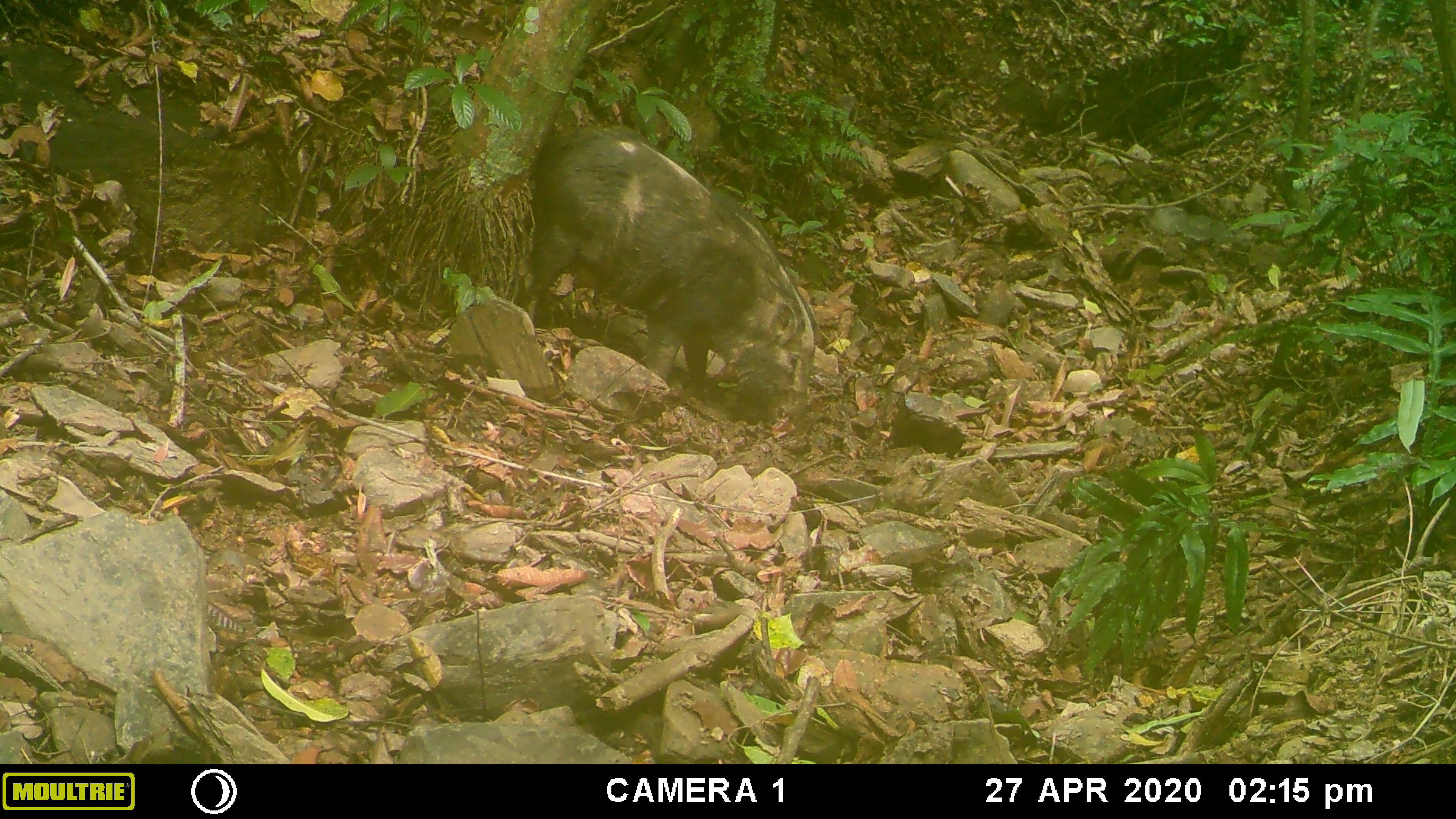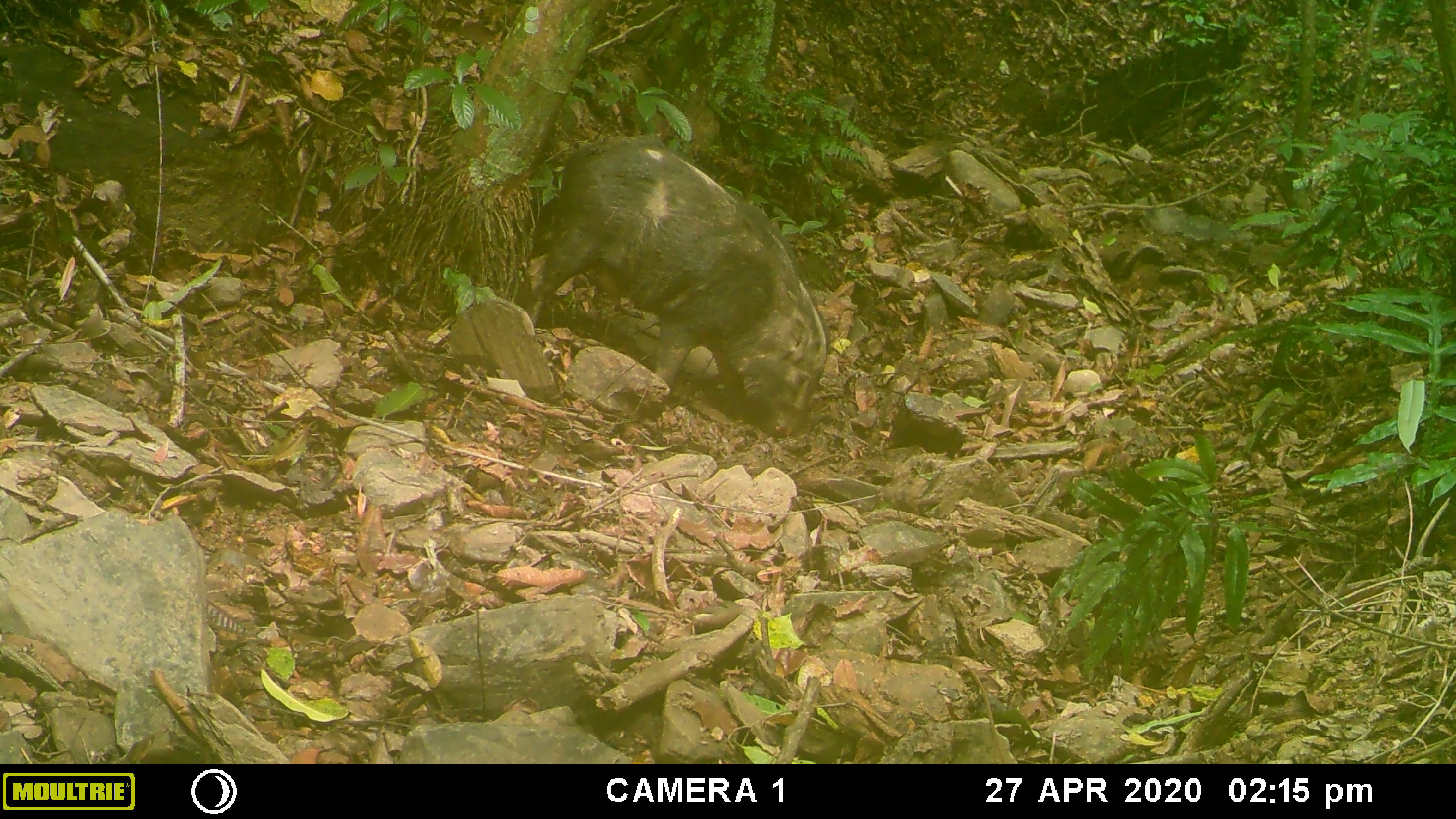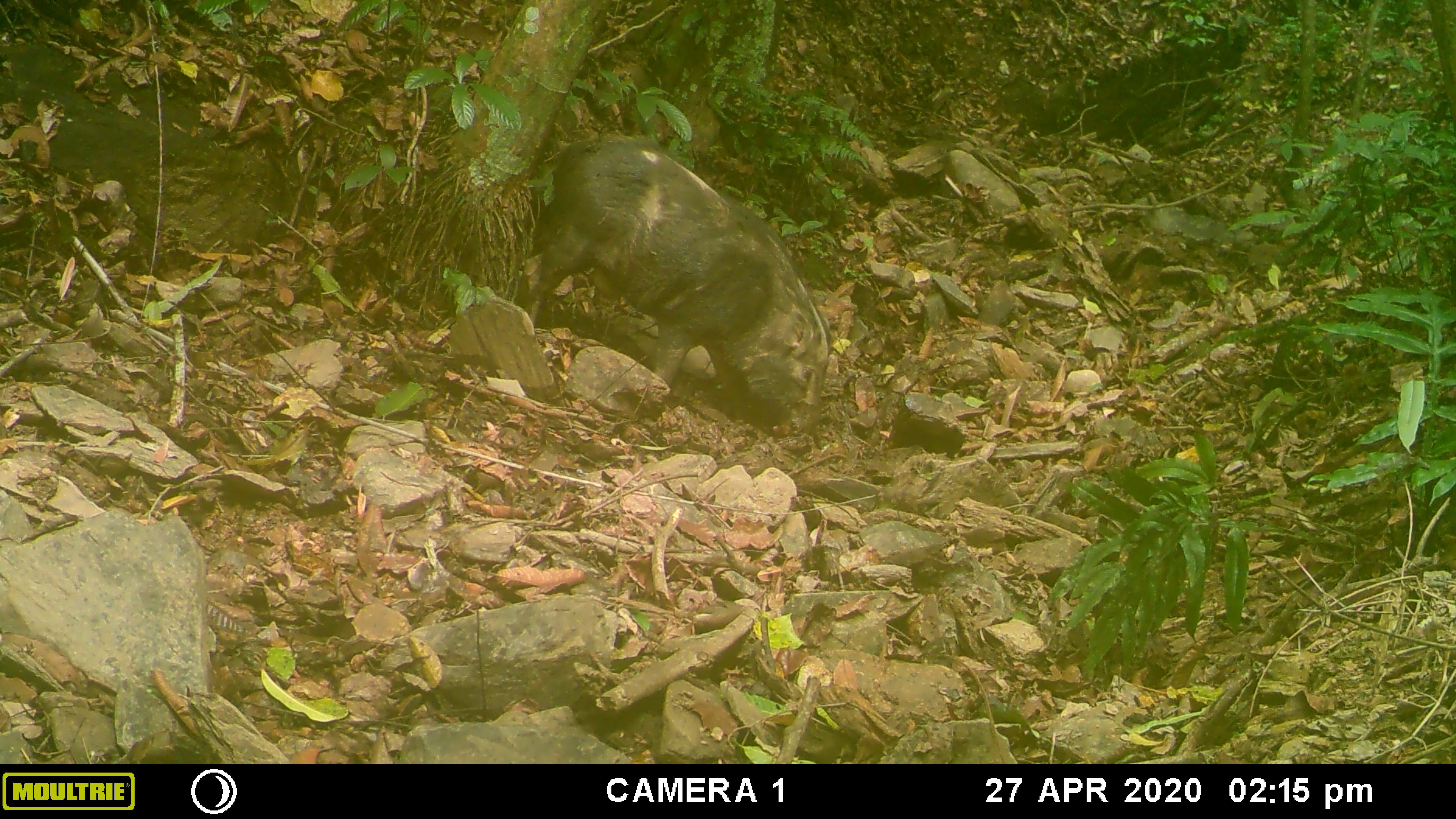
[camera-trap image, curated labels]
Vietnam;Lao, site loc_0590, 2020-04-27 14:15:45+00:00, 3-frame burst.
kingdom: Animalia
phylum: Chordata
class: Mammalia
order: Artiodactyla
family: Suidae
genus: Sus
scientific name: Sus scrofa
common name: eurasian wild pig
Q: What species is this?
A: Eurasian wild pig (Sus scrofa).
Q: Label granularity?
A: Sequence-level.